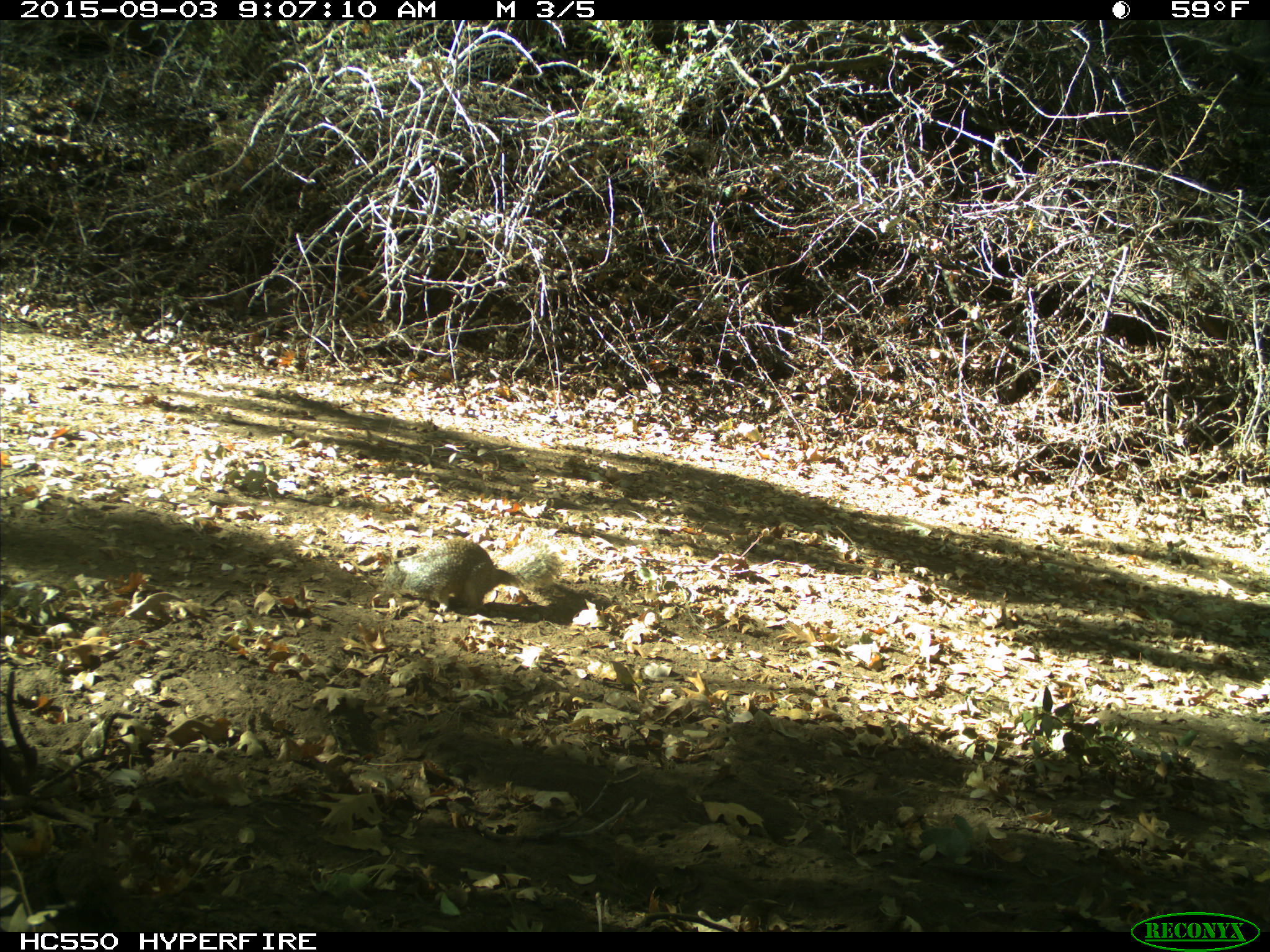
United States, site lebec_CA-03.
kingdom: Animalia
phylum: Chordata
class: Mammalia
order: Rodentia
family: Sciuridae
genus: Otospermophilus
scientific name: Otospermophilus beecheyi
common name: california ground squirrel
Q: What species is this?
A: Otospermophilus beecheyi (california ground squirrel).